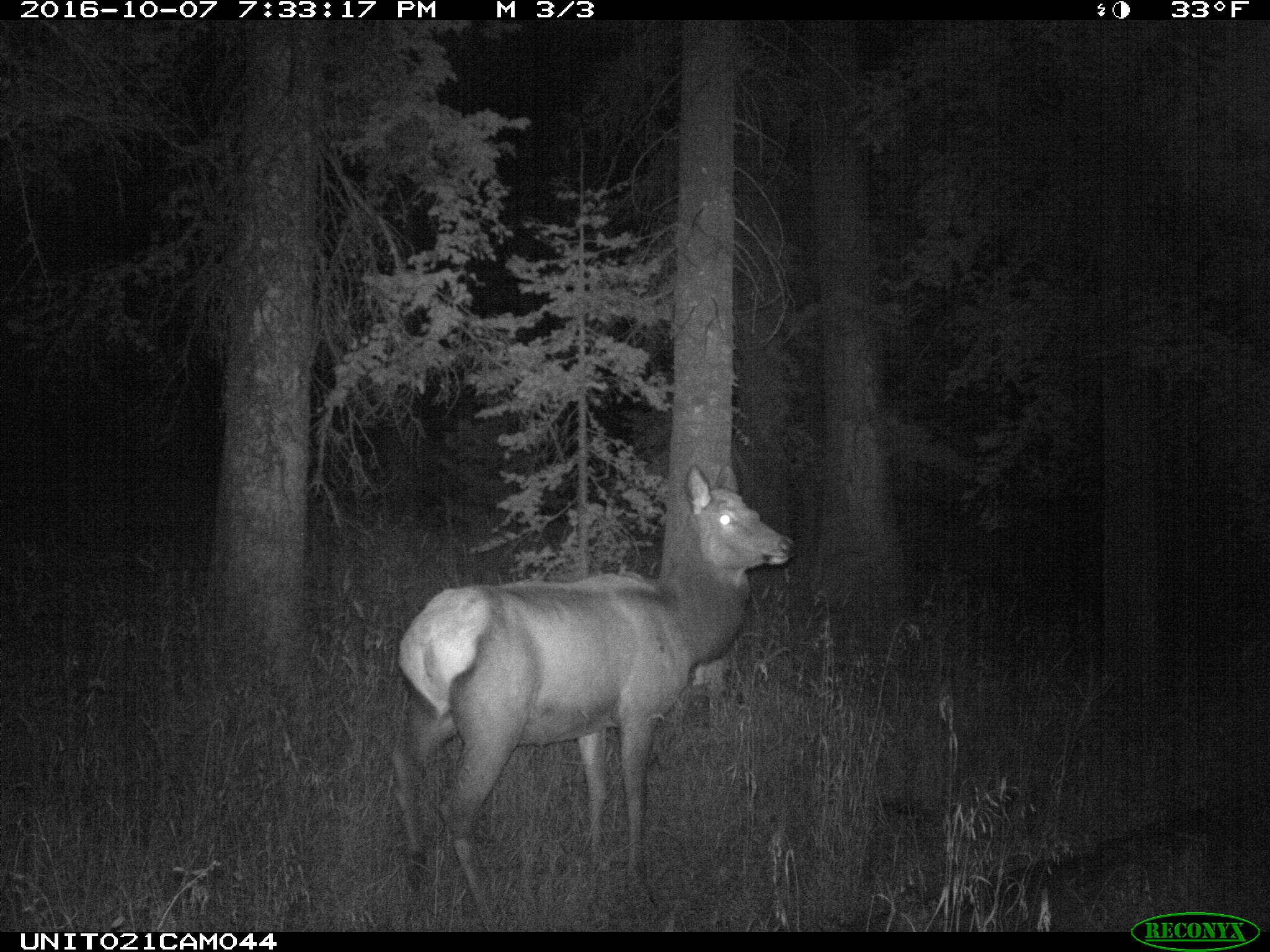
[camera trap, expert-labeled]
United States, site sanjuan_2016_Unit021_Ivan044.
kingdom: Animalia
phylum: Chordata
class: Mammalia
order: Artiodactyla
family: Cervidae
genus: Cervus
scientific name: Cervus elaphus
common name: red deer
Cervus elaphus (red deer).